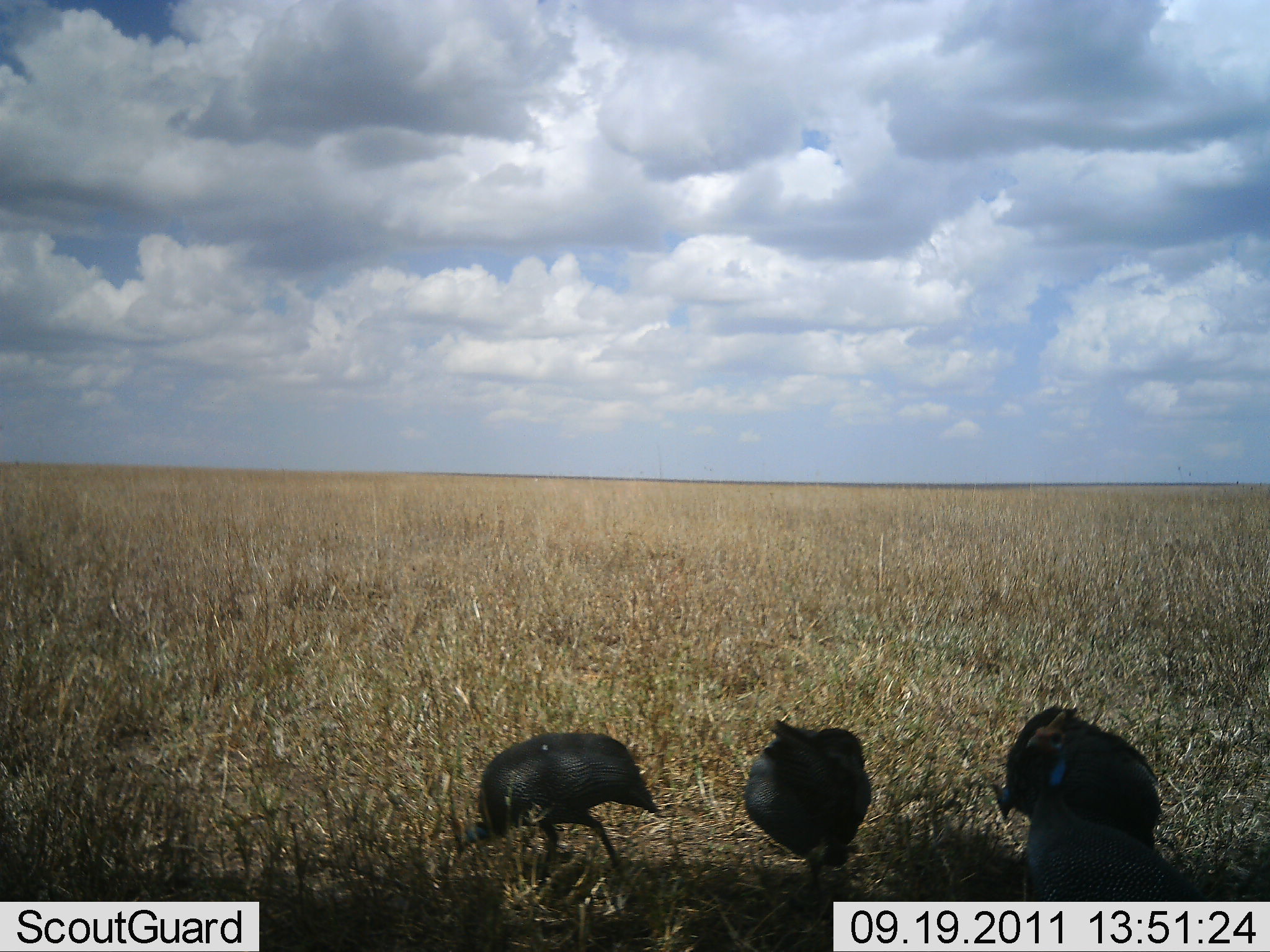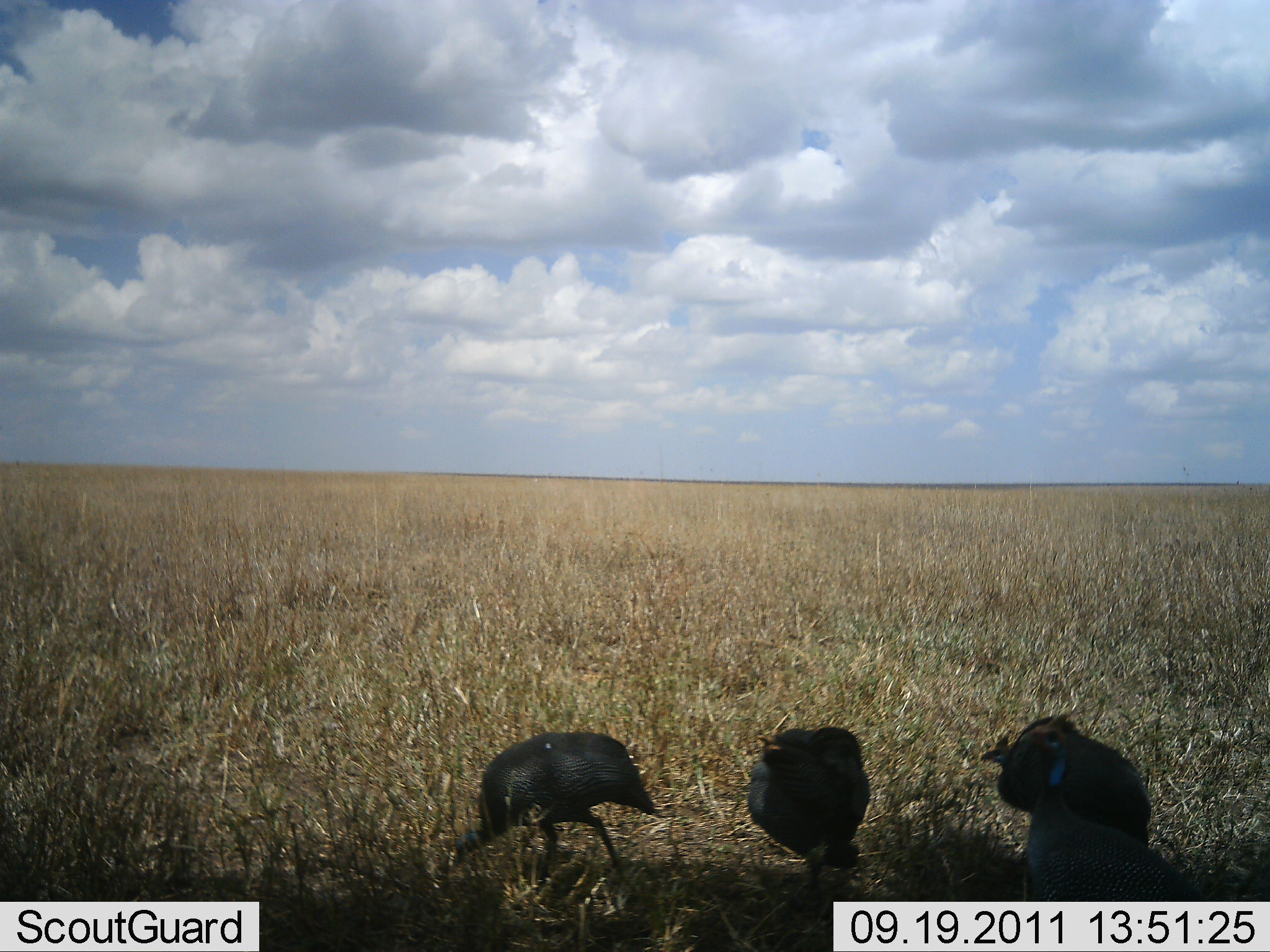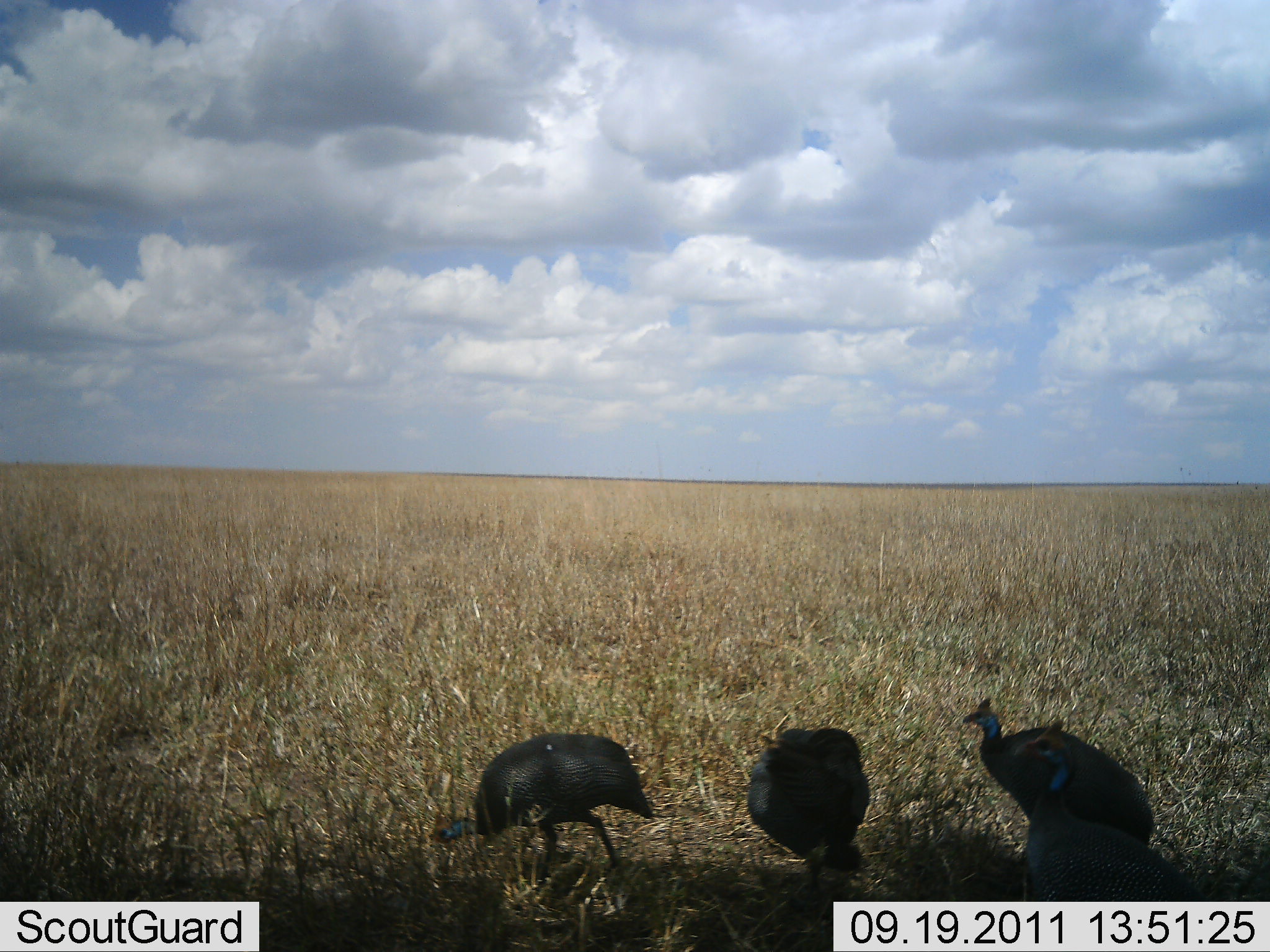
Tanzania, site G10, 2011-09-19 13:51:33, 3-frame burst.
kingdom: Animalia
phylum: Chordata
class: Aves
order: Galliformes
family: Numididae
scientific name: Numididae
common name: guinea fowl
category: guineafowl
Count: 4.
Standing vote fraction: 25%.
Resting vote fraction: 0%.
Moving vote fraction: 19%.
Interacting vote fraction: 6%.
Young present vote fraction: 0%.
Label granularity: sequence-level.